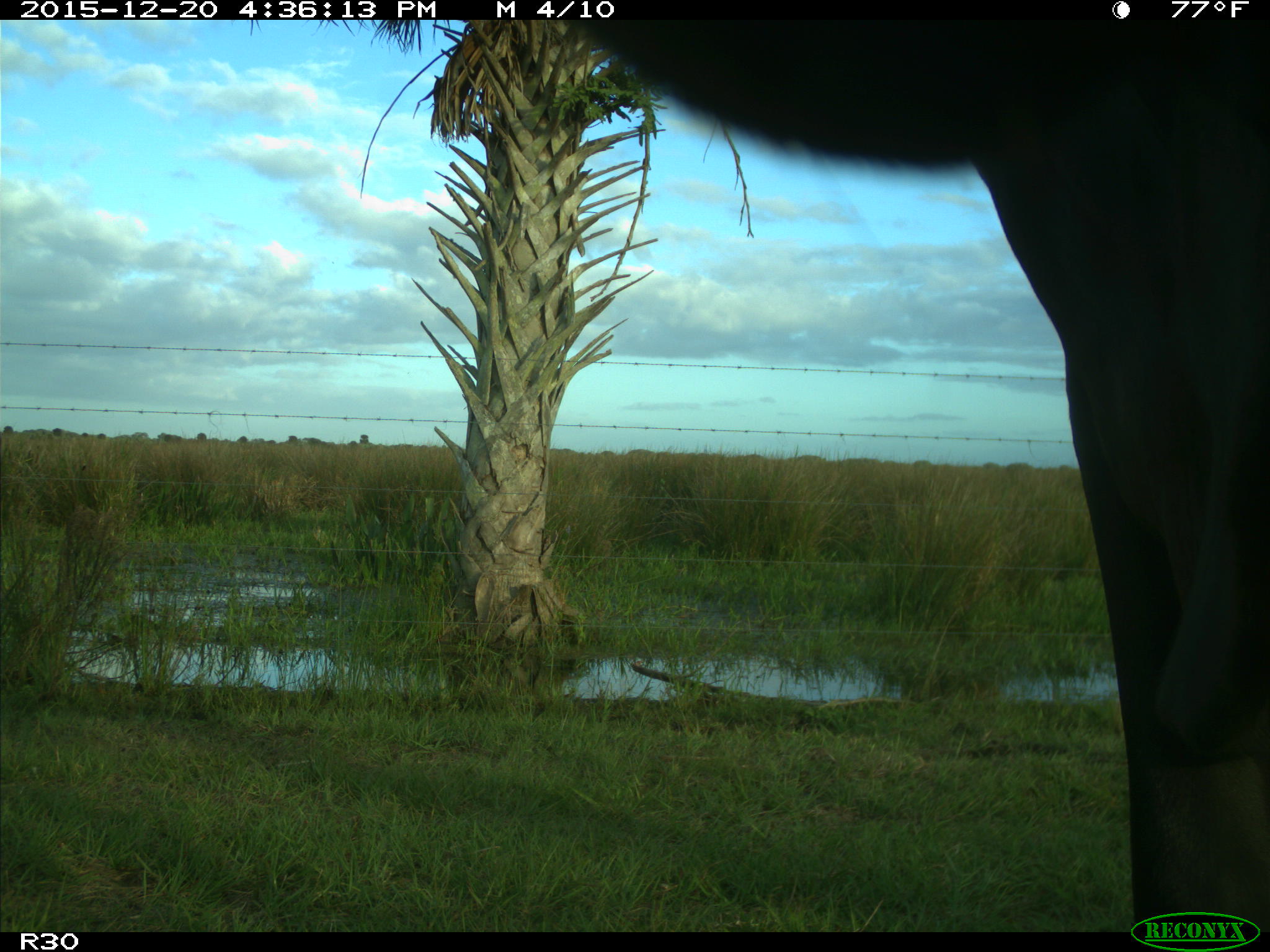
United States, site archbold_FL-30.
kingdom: Animalia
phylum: Chordata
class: Mammalia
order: Artiodactyla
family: Bovidae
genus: Bos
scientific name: Bos taurus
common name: domestic cow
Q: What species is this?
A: Bos taurus (domestic cow).